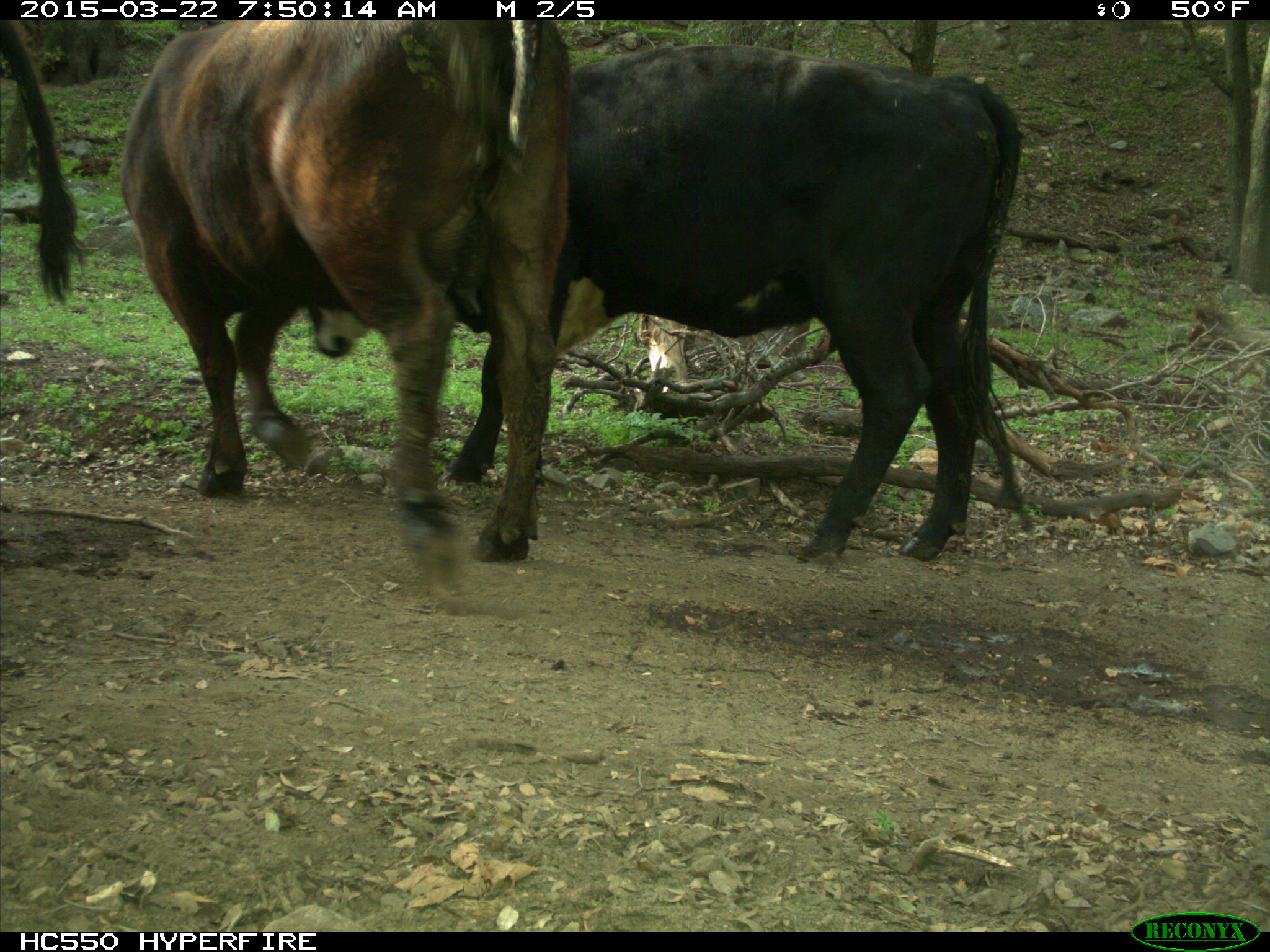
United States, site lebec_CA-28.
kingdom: Animalia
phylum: Chordata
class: Mammalia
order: Artiodactyla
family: Bovidae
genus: Bos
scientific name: Bos taurus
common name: domestic cow